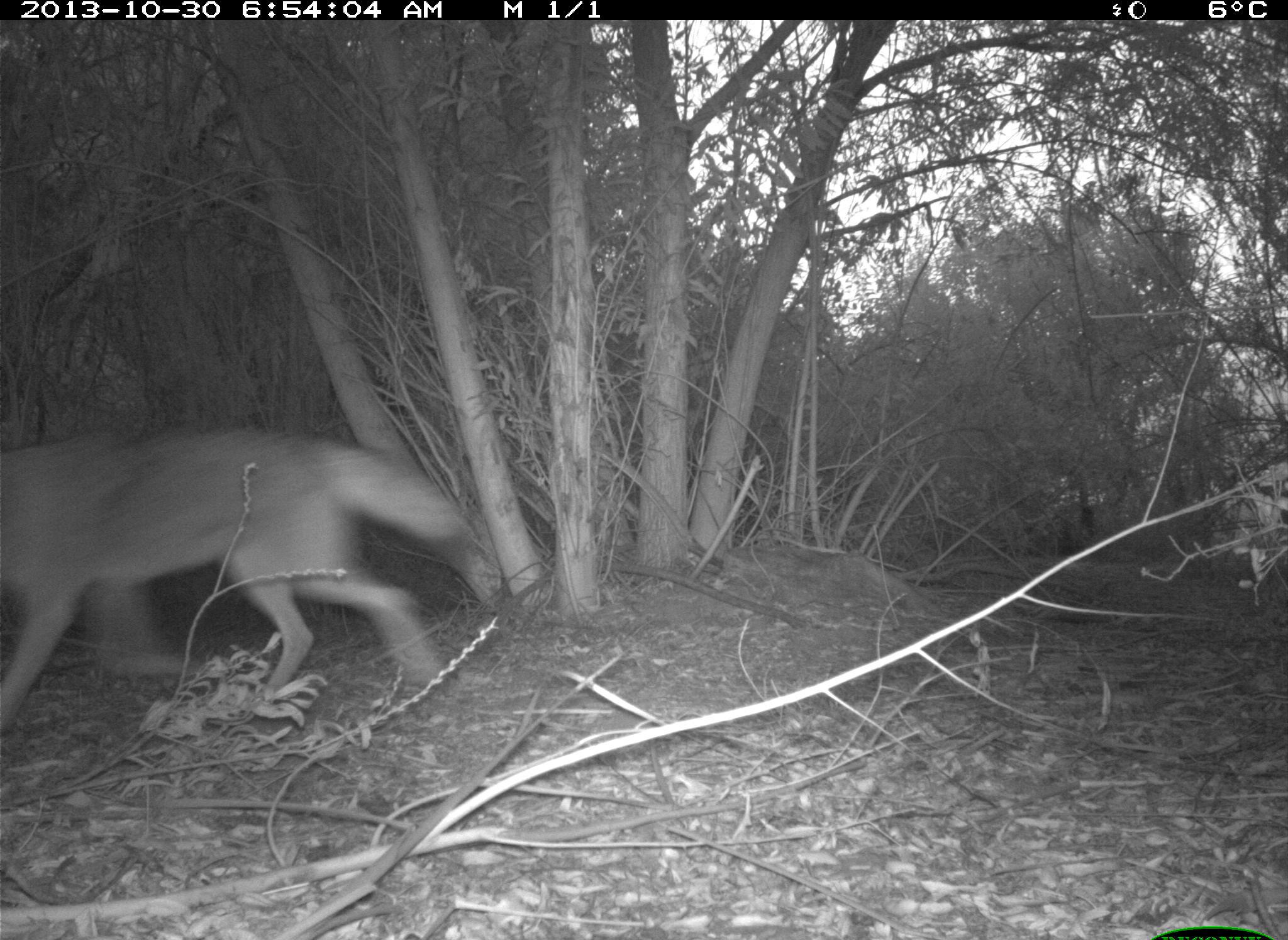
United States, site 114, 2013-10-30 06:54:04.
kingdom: Animalia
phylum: Chordata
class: Mammalia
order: Carnivora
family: Canidae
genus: Canis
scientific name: Canis latrans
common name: coyote